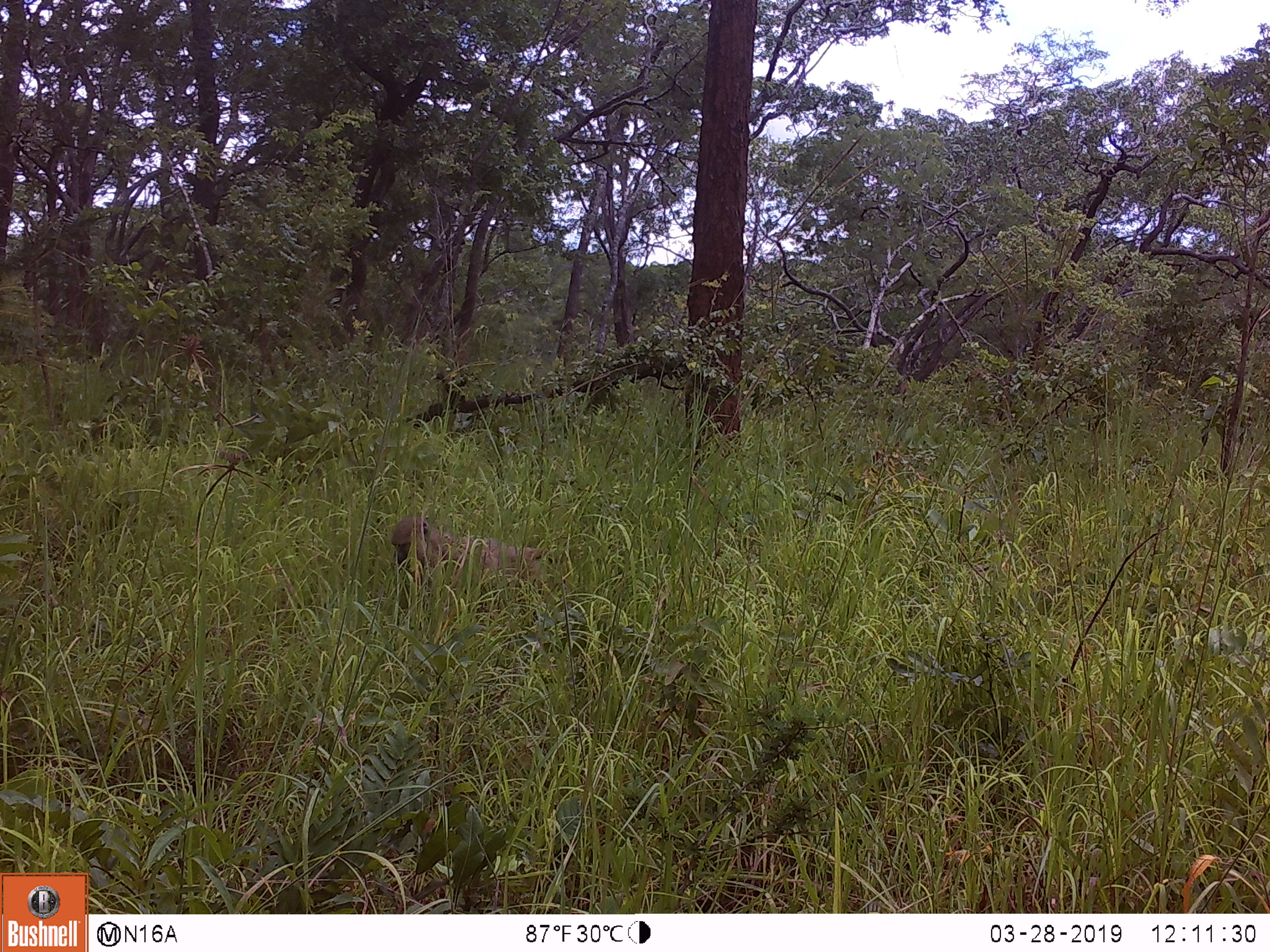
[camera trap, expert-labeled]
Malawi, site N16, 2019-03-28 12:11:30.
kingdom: Animalia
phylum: Chordata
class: Mammalia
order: Primates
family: Cercopithecidae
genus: Papio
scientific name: Papio cynocephalus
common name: yellow baboon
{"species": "yellow baboon (Papio cynocephalus)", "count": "1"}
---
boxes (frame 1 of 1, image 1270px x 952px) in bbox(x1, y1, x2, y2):
yellow baboon: bbox(385, 512, 581, 628)